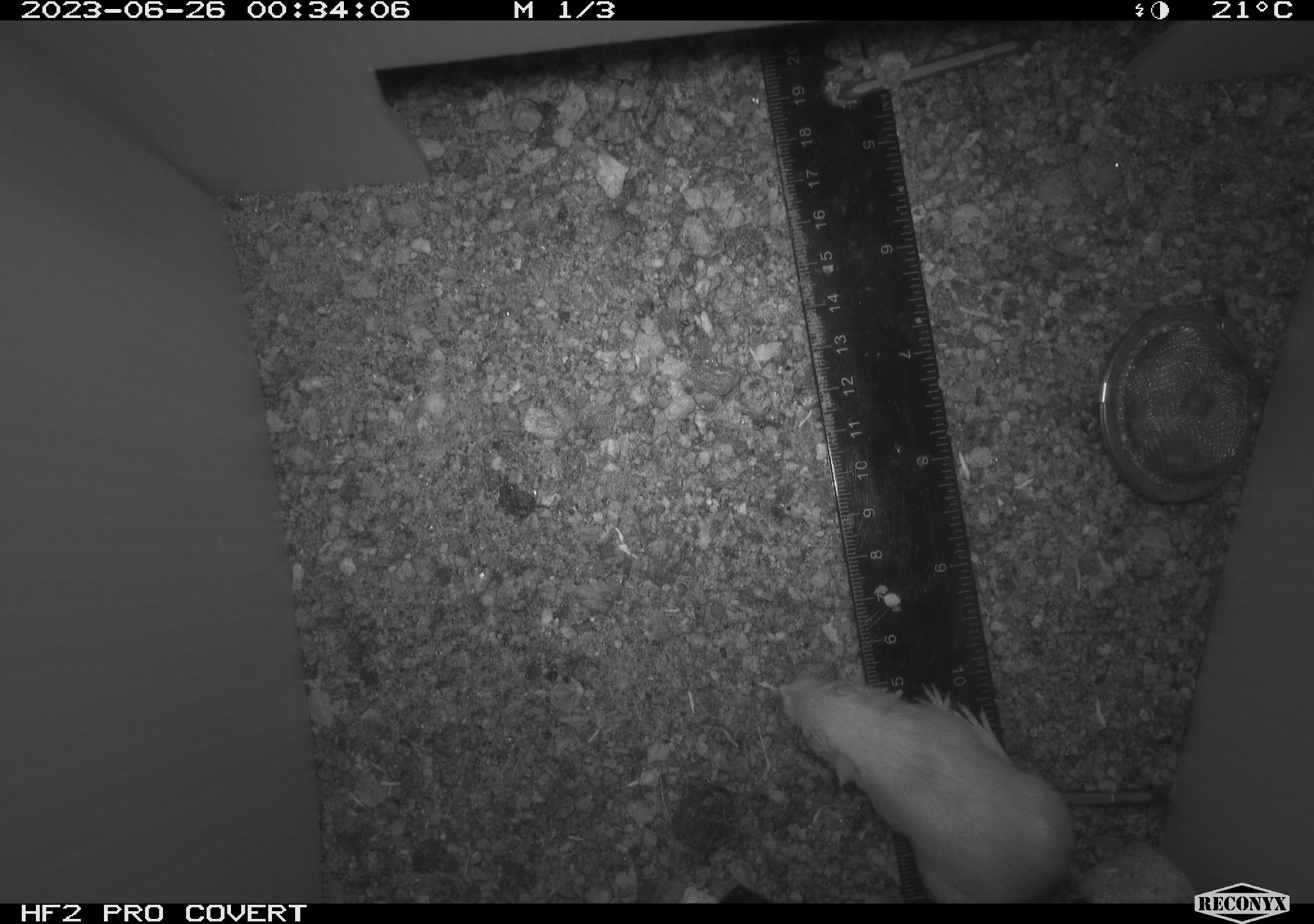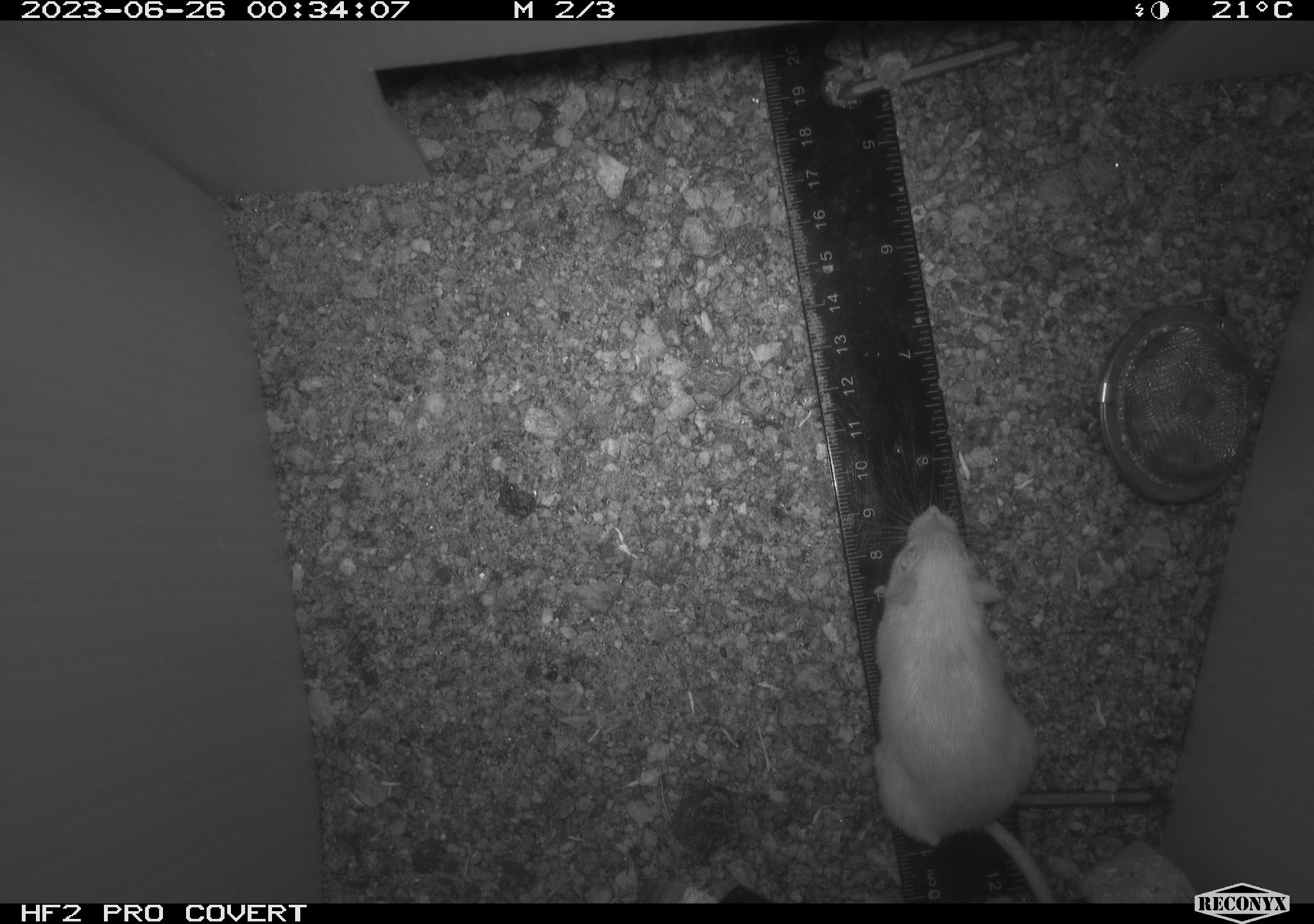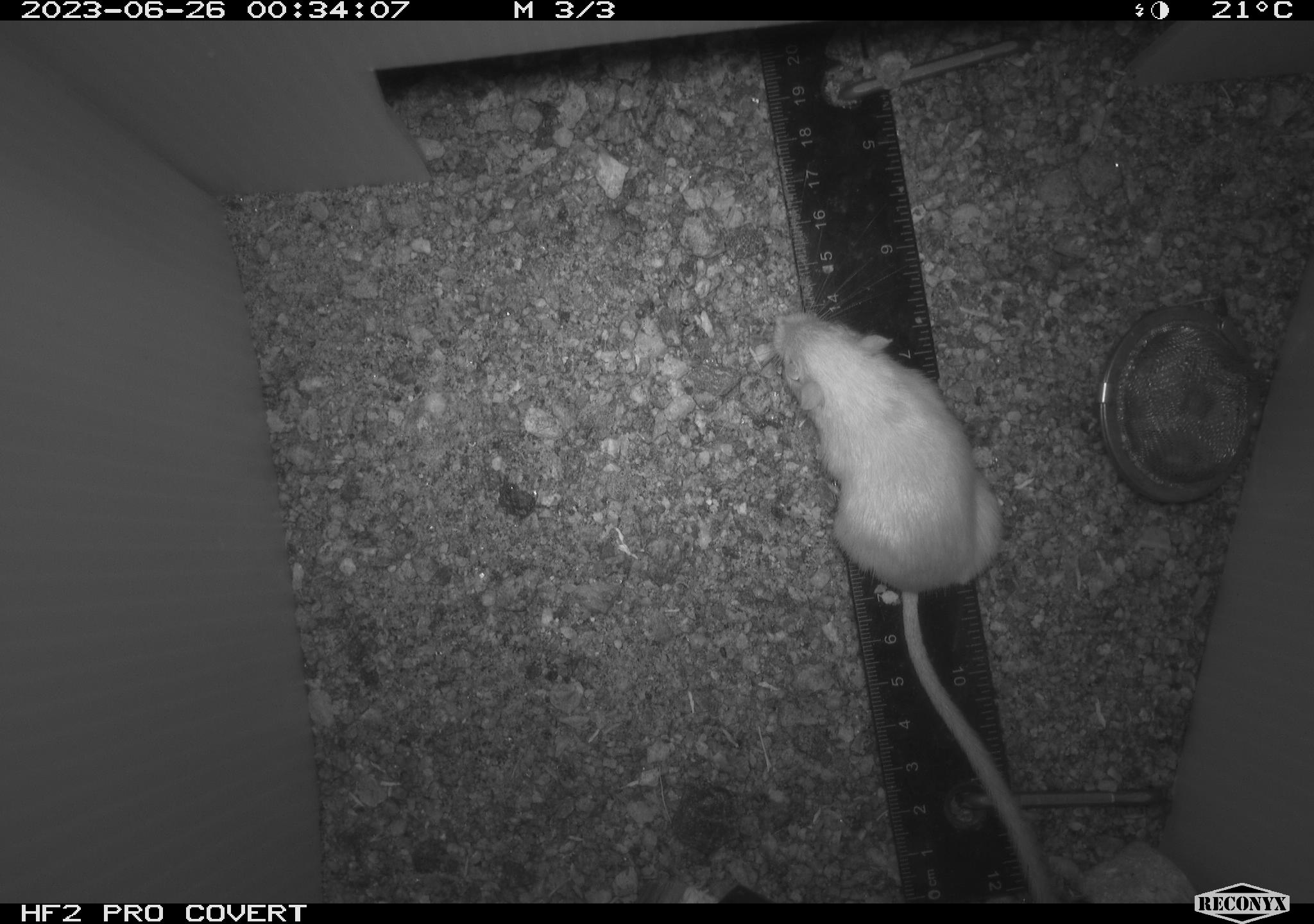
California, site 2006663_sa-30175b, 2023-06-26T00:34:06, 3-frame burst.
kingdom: Animalia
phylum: Chordata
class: Mammalia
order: Rodentia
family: Heteromyidae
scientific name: Heteromyidae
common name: kangaroo rats and pocket mice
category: heteromyidae family